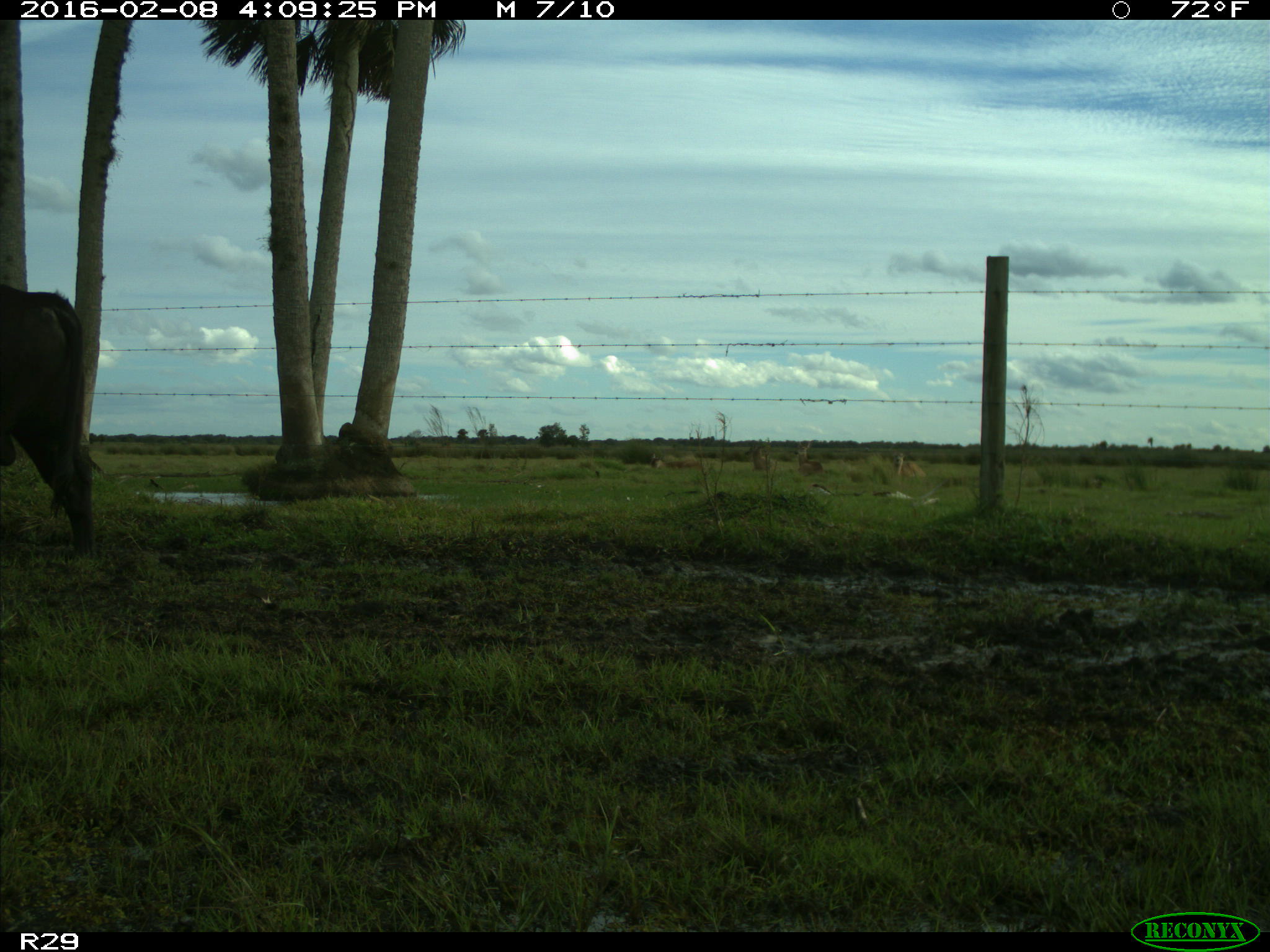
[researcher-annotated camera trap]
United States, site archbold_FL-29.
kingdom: Animalia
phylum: Chordata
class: Mammalia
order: Artiodactyla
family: Bovidae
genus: Bos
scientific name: Bos taurus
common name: domestic cow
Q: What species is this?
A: Bos taurus (domestic cow).